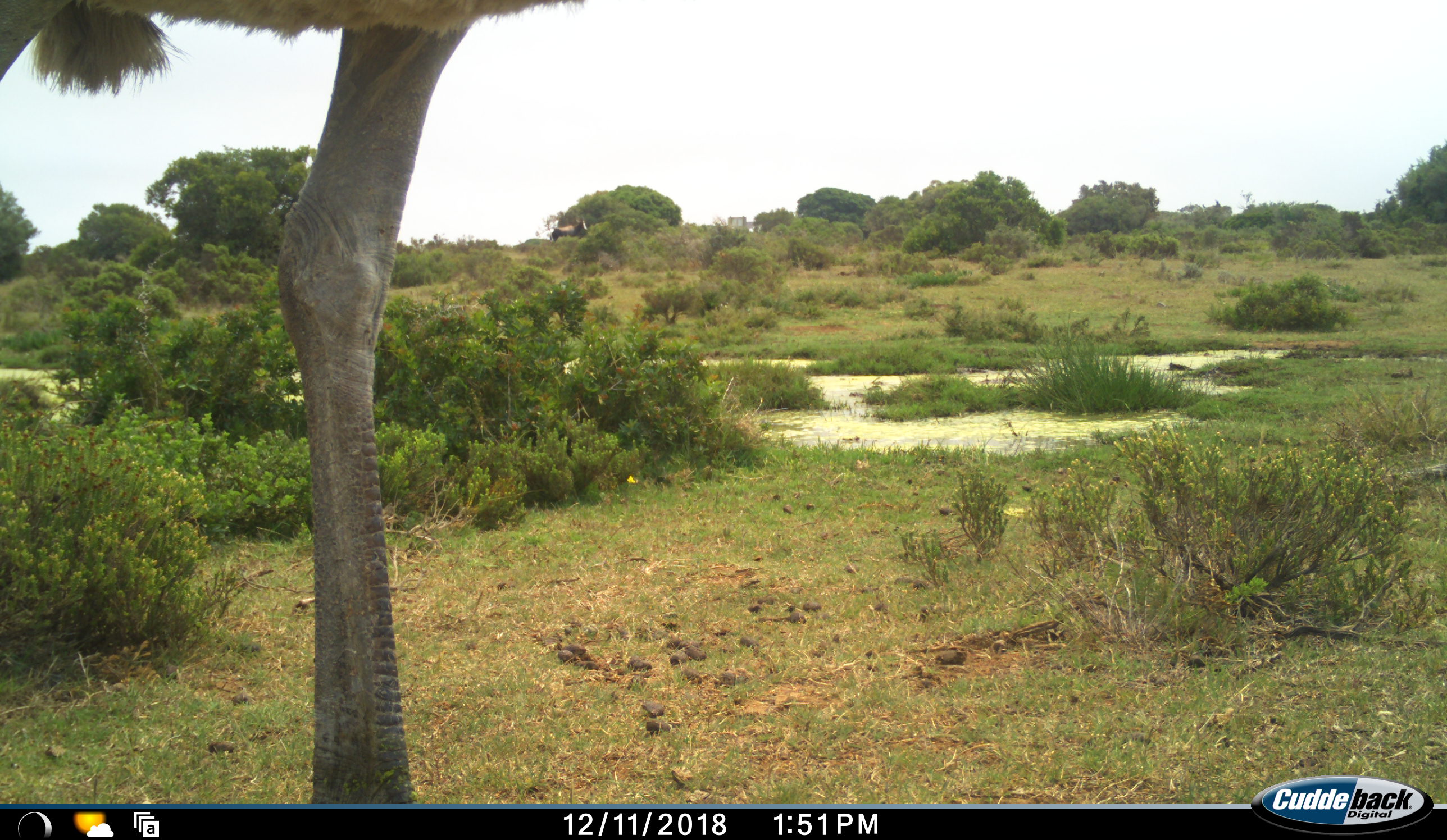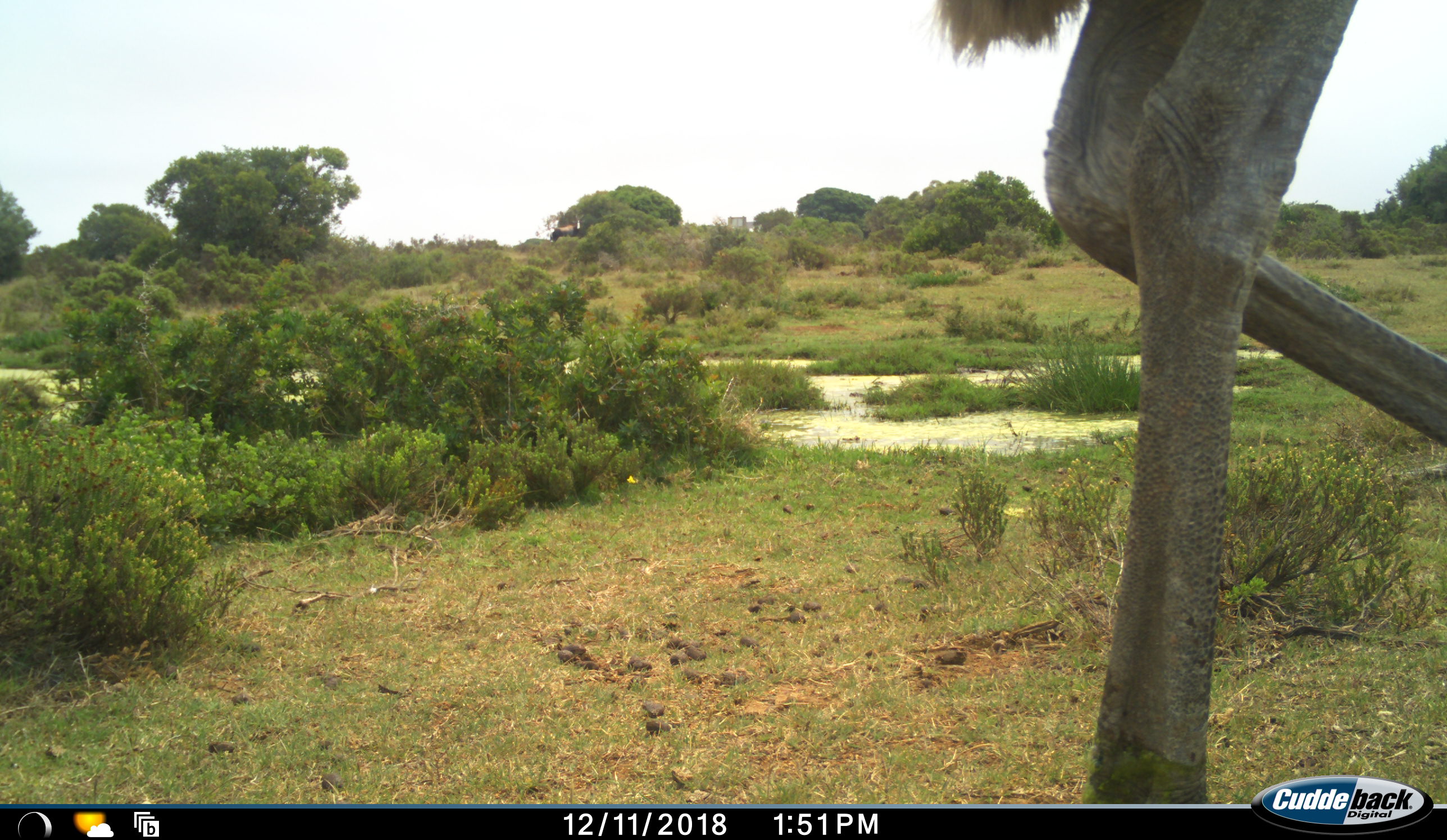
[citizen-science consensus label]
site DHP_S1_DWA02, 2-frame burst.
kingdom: Animalia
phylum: Chordata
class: Aves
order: Struthioniformes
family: Struthionidae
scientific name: Struthionidae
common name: ostrich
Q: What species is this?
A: Ostrich (Struthionidae).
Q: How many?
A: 1.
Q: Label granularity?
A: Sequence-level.